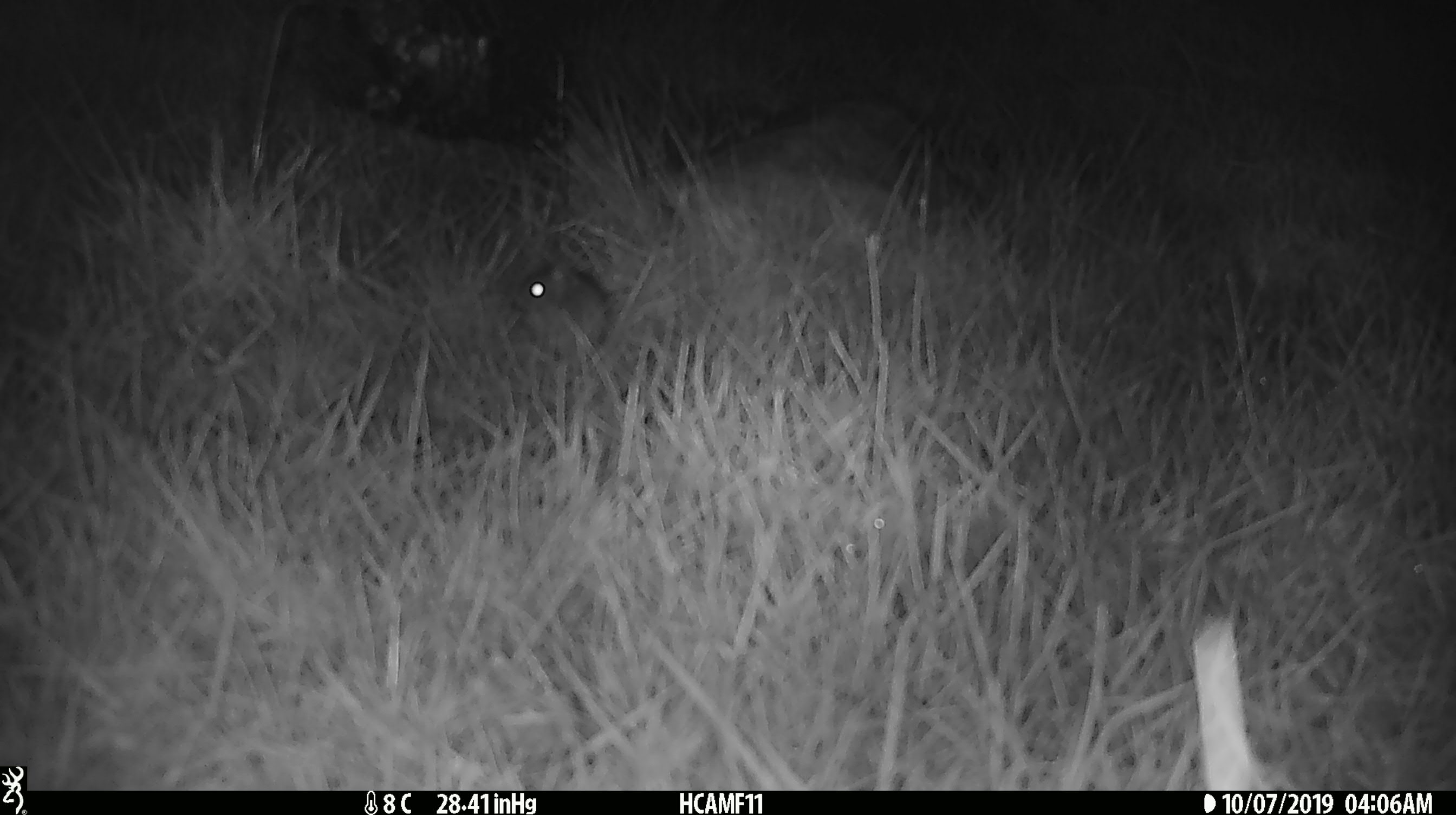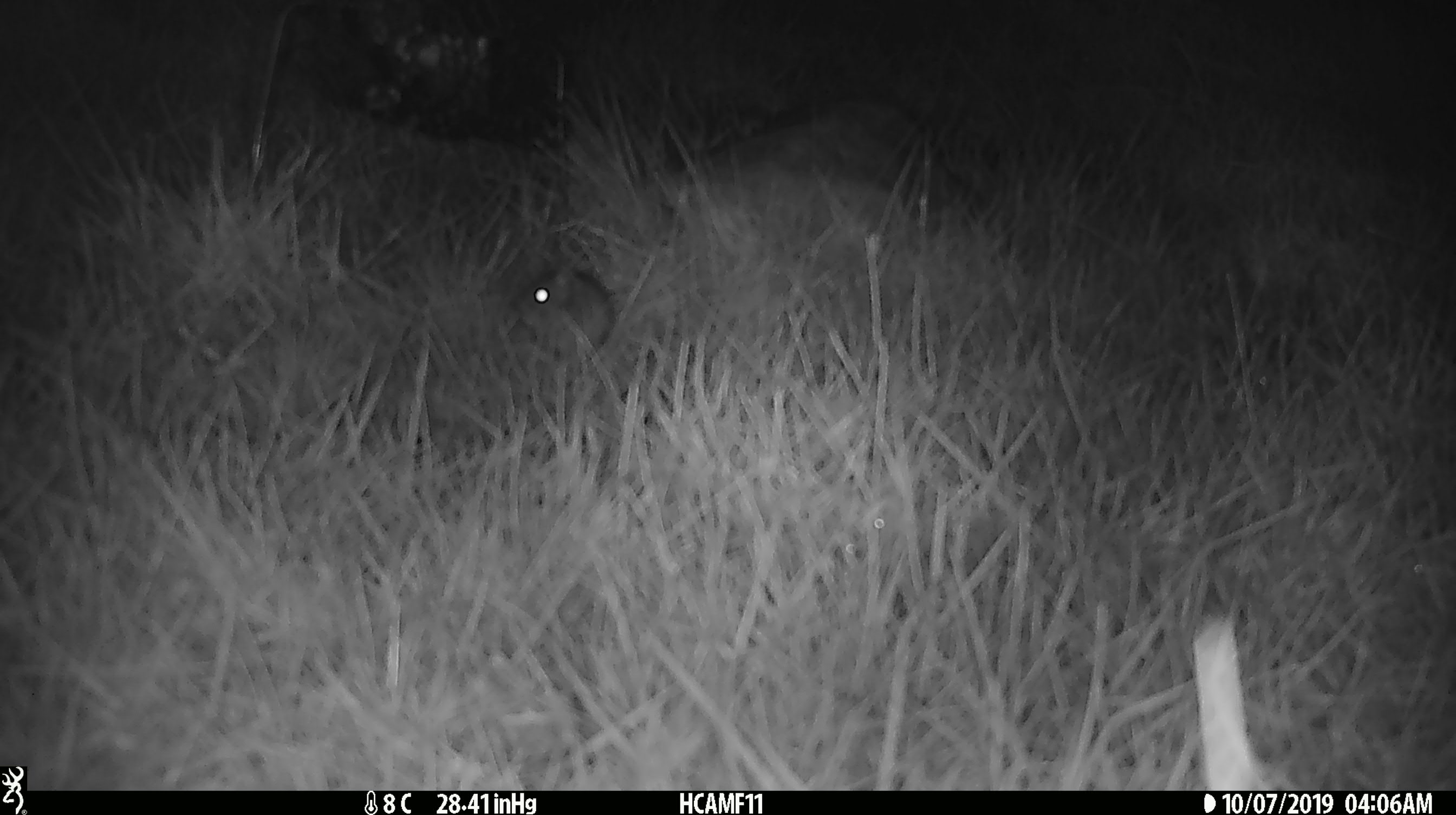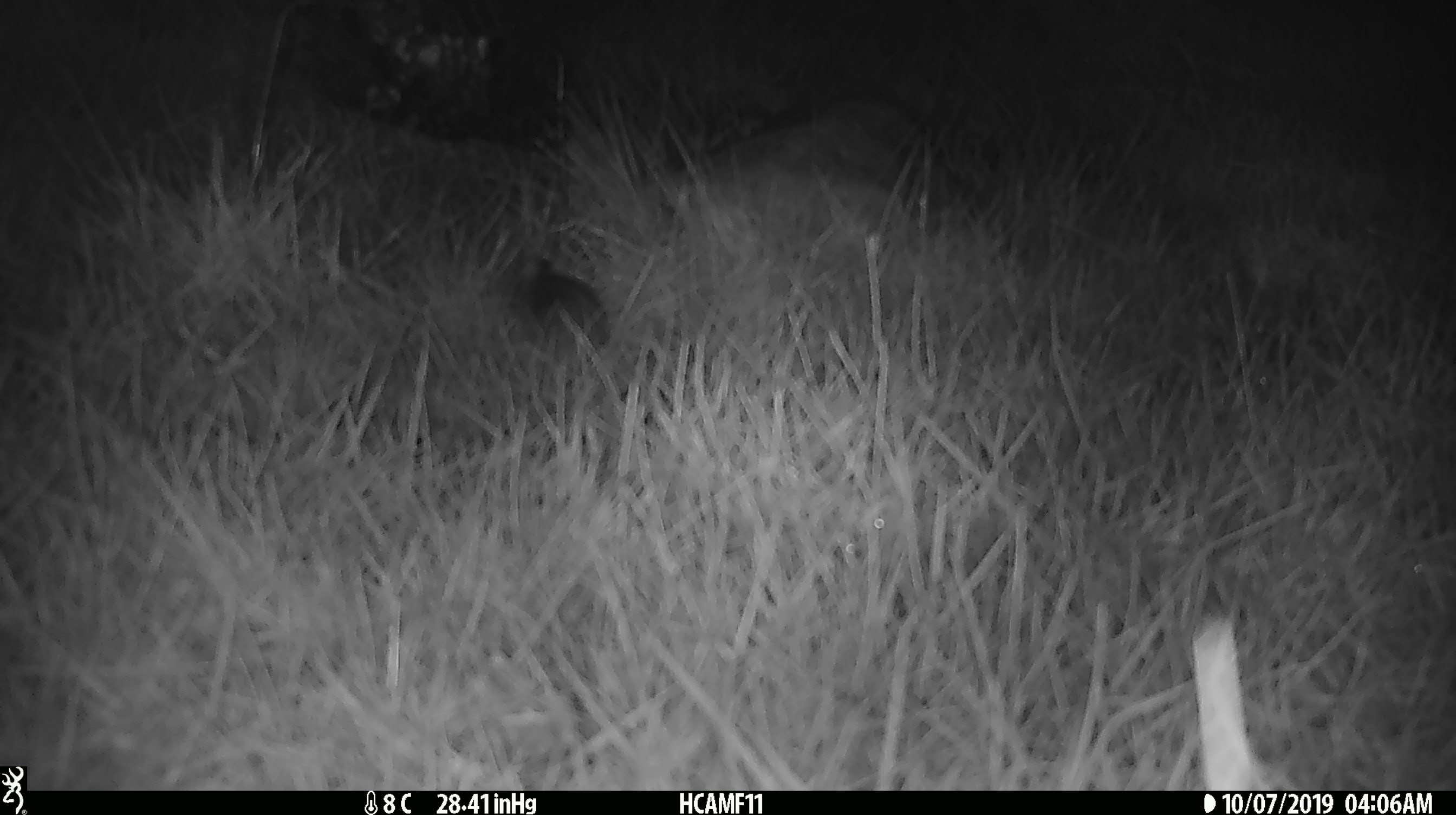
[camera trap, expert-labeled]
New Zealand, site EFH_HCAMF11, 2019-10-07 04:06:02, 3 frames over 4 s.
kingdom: Animalia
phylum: Chordata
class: Mammalia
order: Rodentia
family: Muridae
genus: Mus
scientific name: Mus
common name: mouse